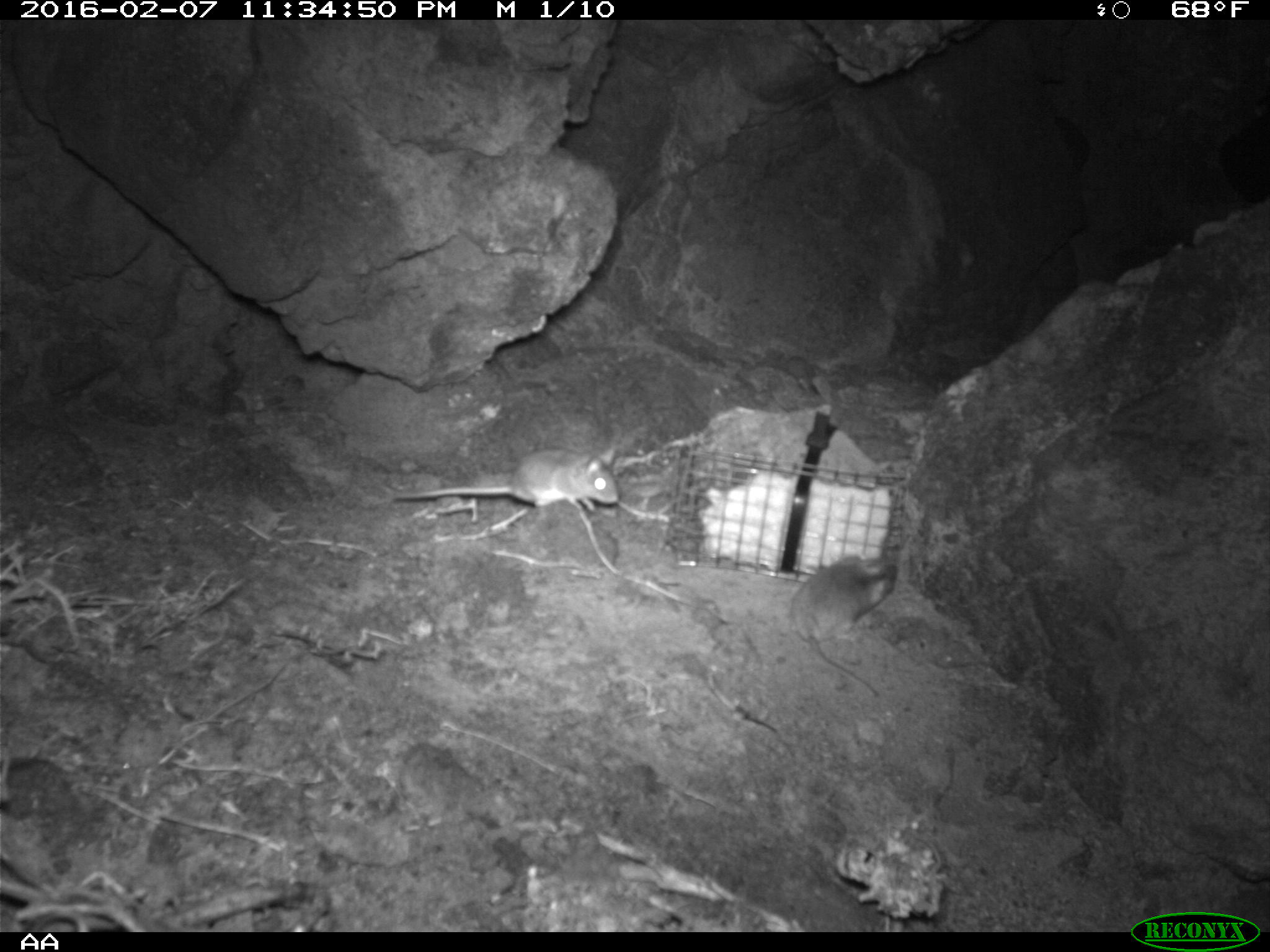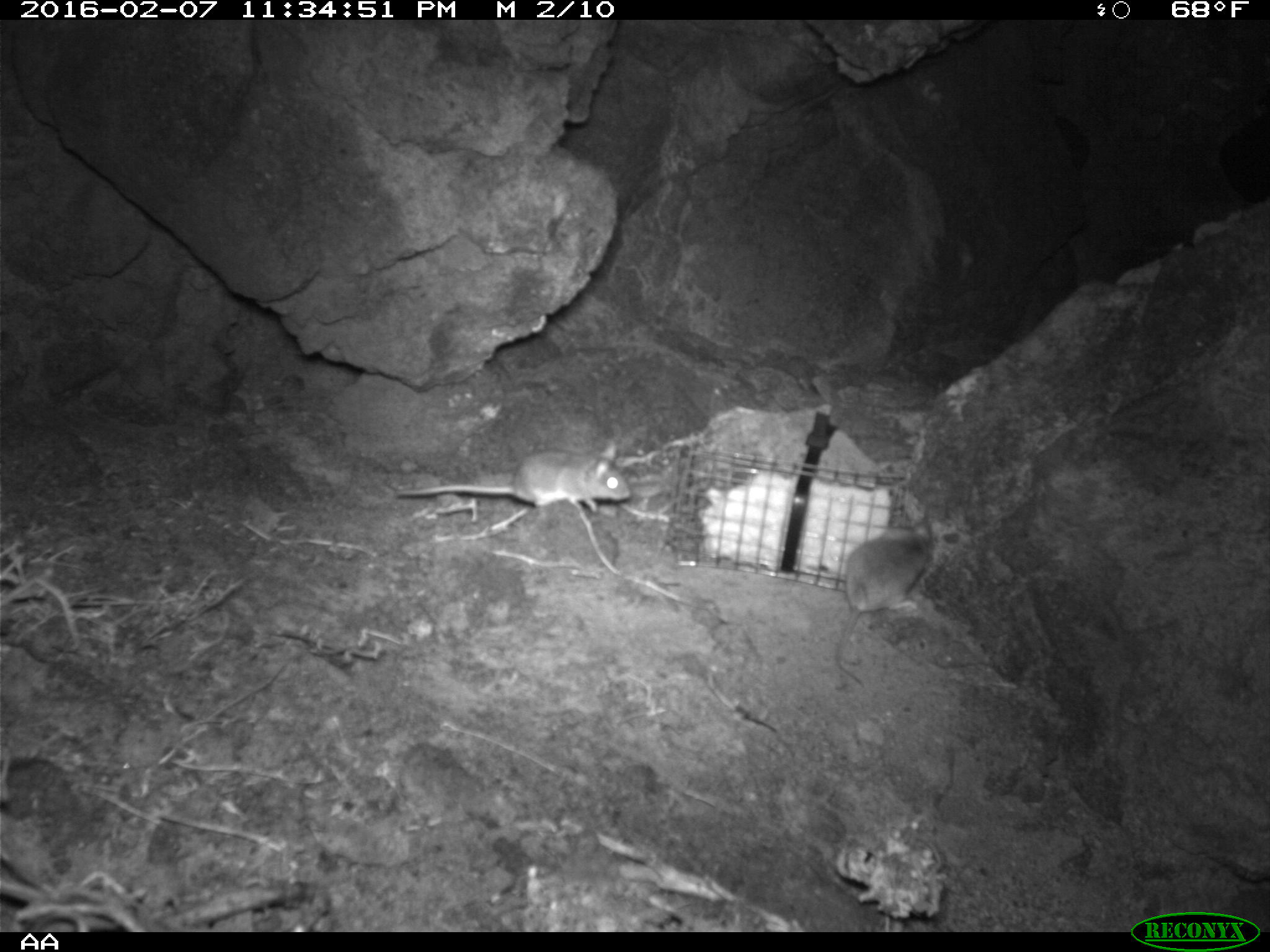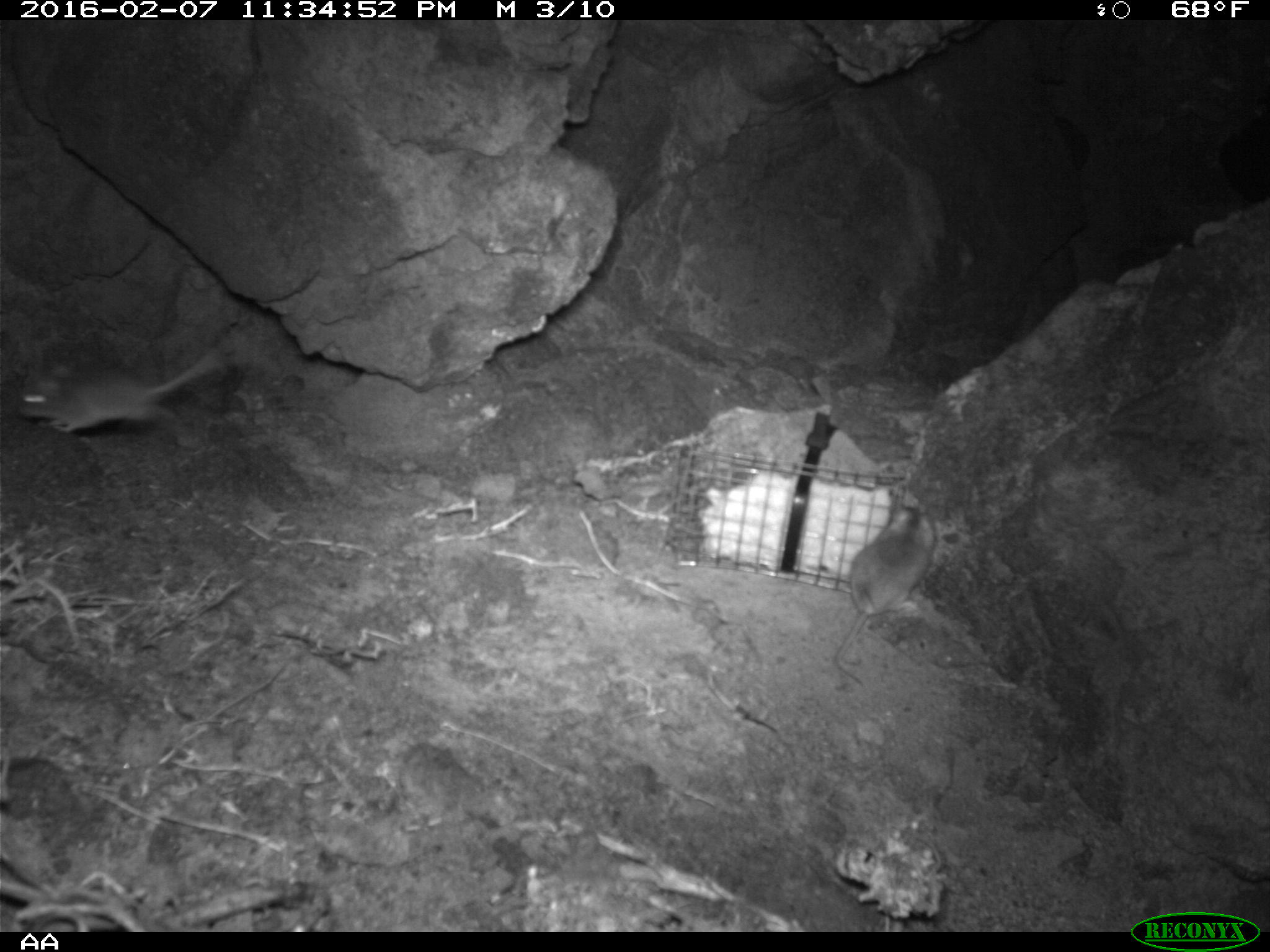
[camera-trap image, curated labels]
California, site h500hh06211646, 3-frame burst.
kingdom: Animalia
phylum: Chordata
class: Mammalia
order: Rodentia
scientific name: Rodentia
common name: rodent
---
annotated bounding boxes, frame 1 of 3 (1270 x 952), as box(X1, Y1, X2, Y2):
rodent: box(394, 446, 619, 517); box(790, 555, 900, 695)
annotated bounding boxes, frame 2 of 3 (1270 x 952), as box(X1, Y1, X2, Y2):
rodent: box(835, 515, 939, 687); box(397, 443, 631, 515)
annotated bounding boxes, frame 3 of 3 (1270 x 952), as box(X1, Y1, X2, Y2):
rodent: box(837, 505, 936, 683); box(19, 347, 223, 433)